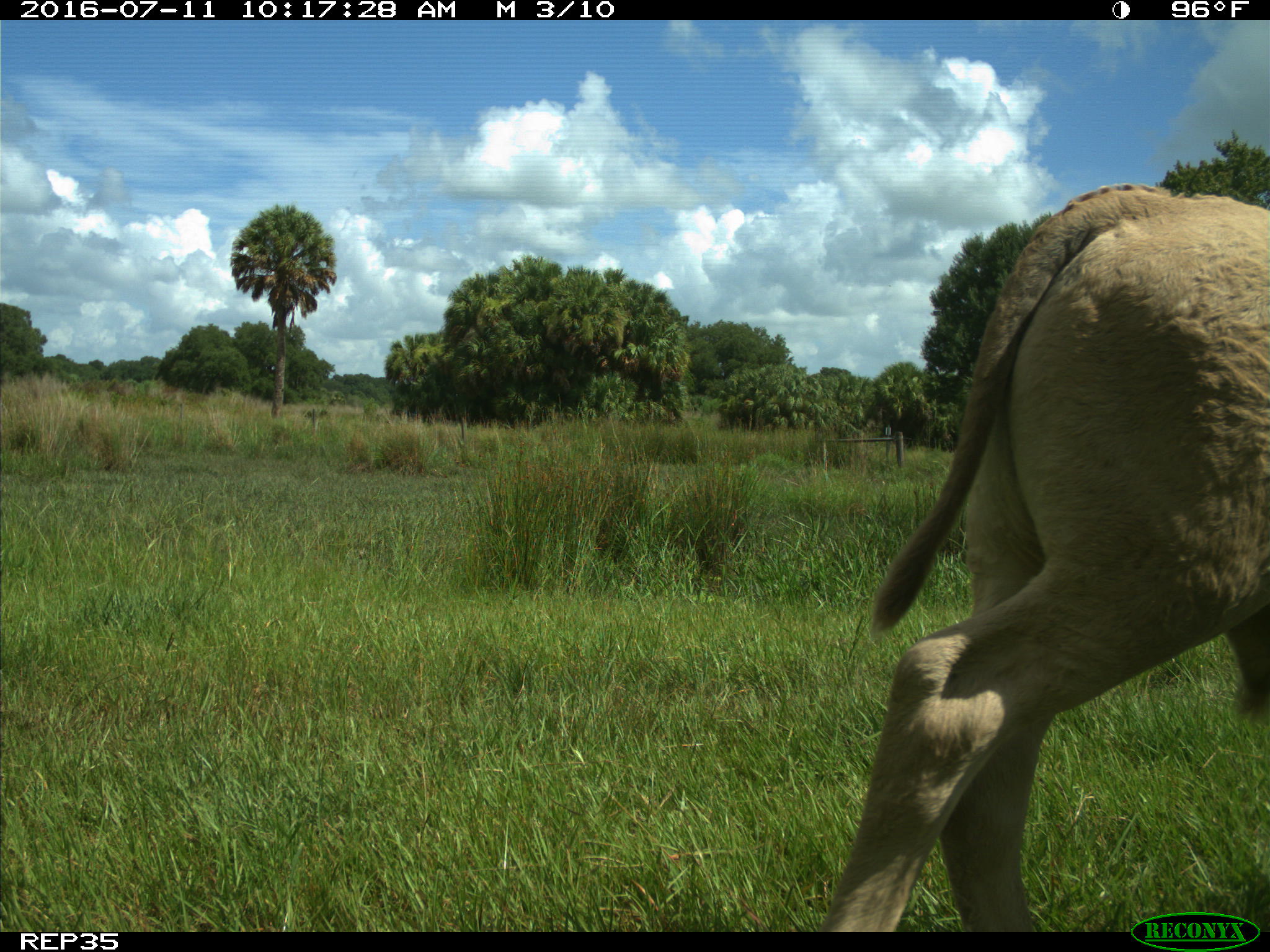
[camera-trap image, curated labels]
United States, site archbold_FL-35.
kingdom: Animalia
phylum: Chordata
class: Mammalia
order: Artiodactyla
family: Bovidae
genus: Bos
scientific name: Bos taurus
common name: domestic cow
Bos taurus (domestic cow).